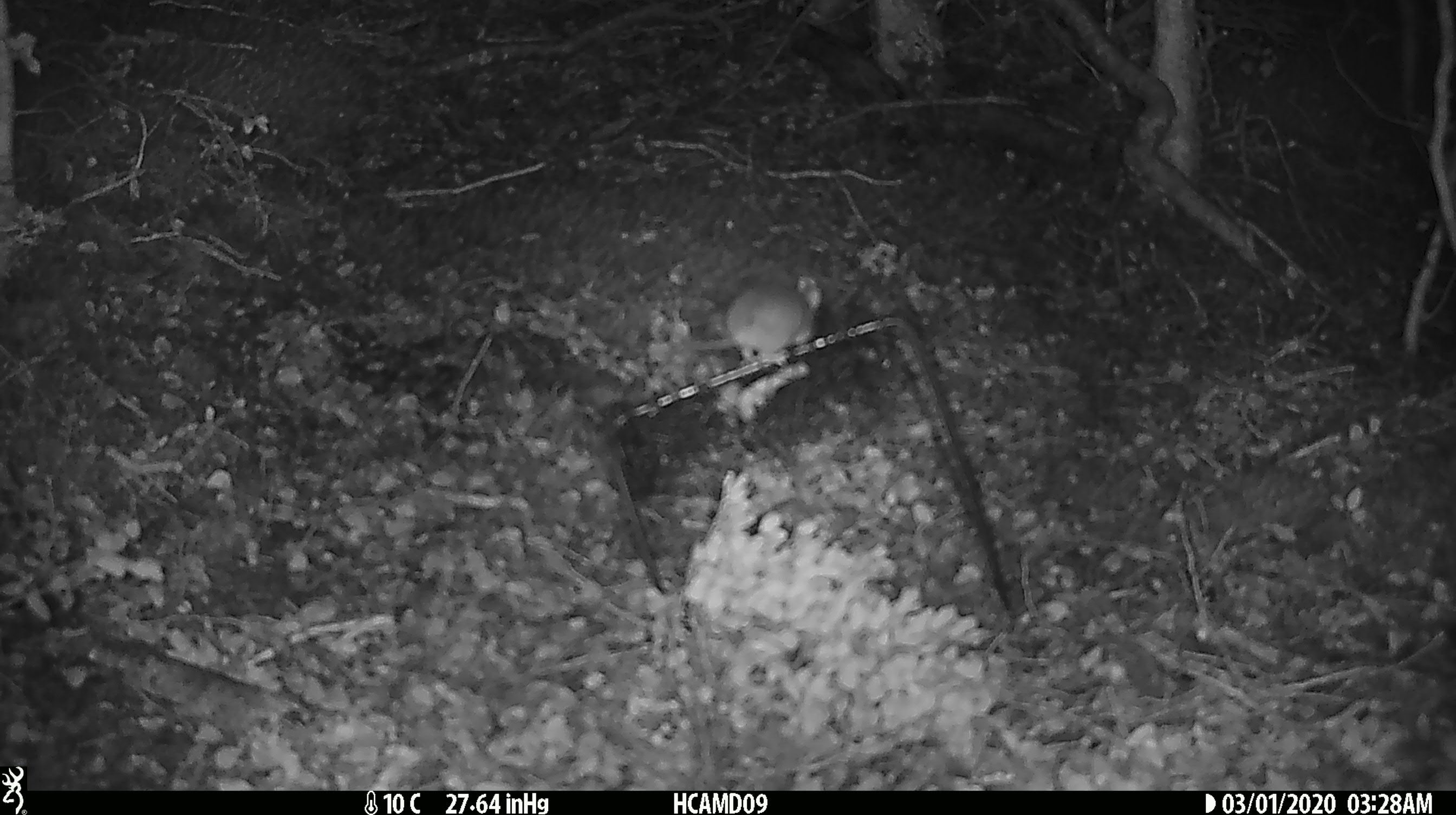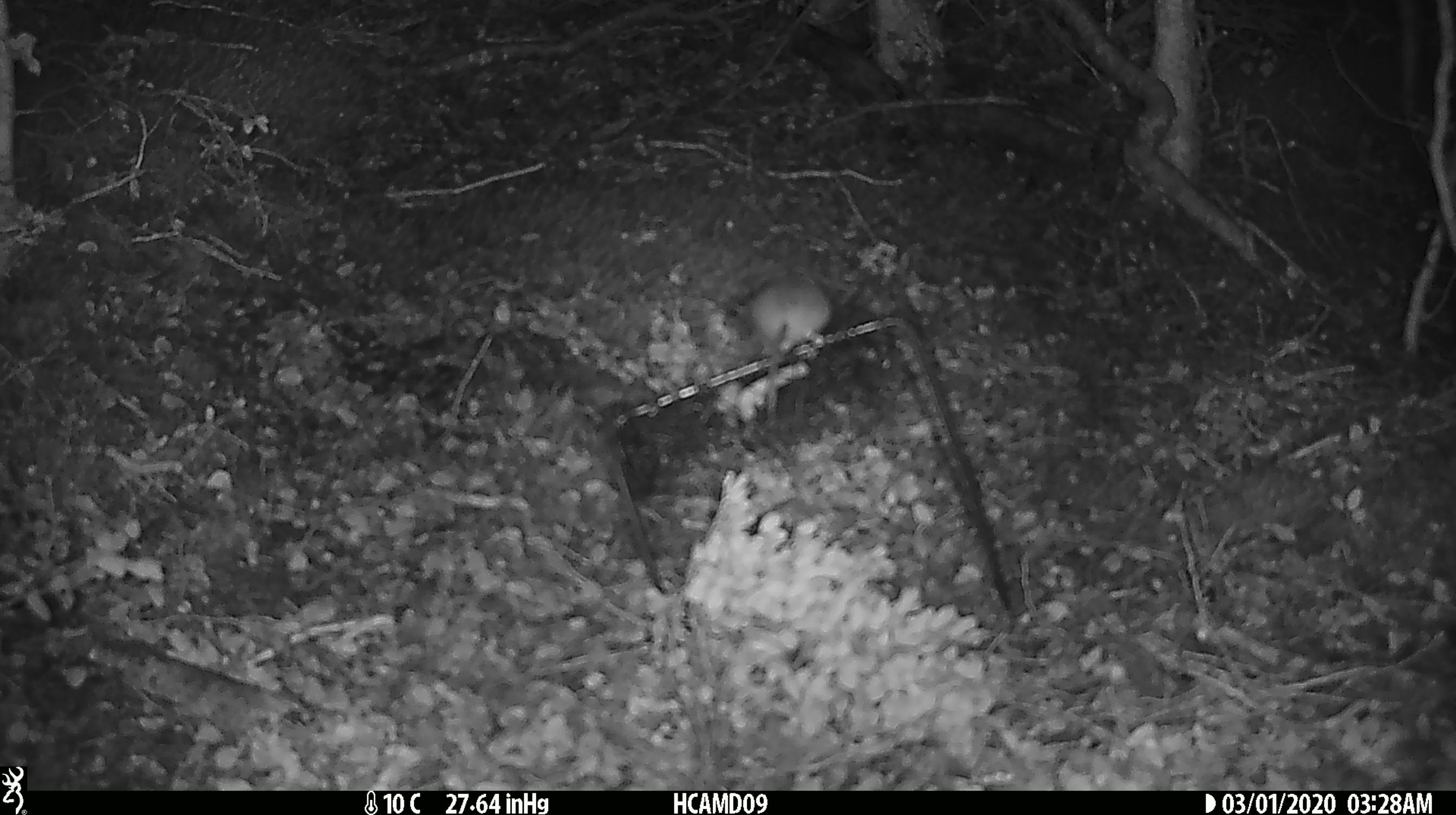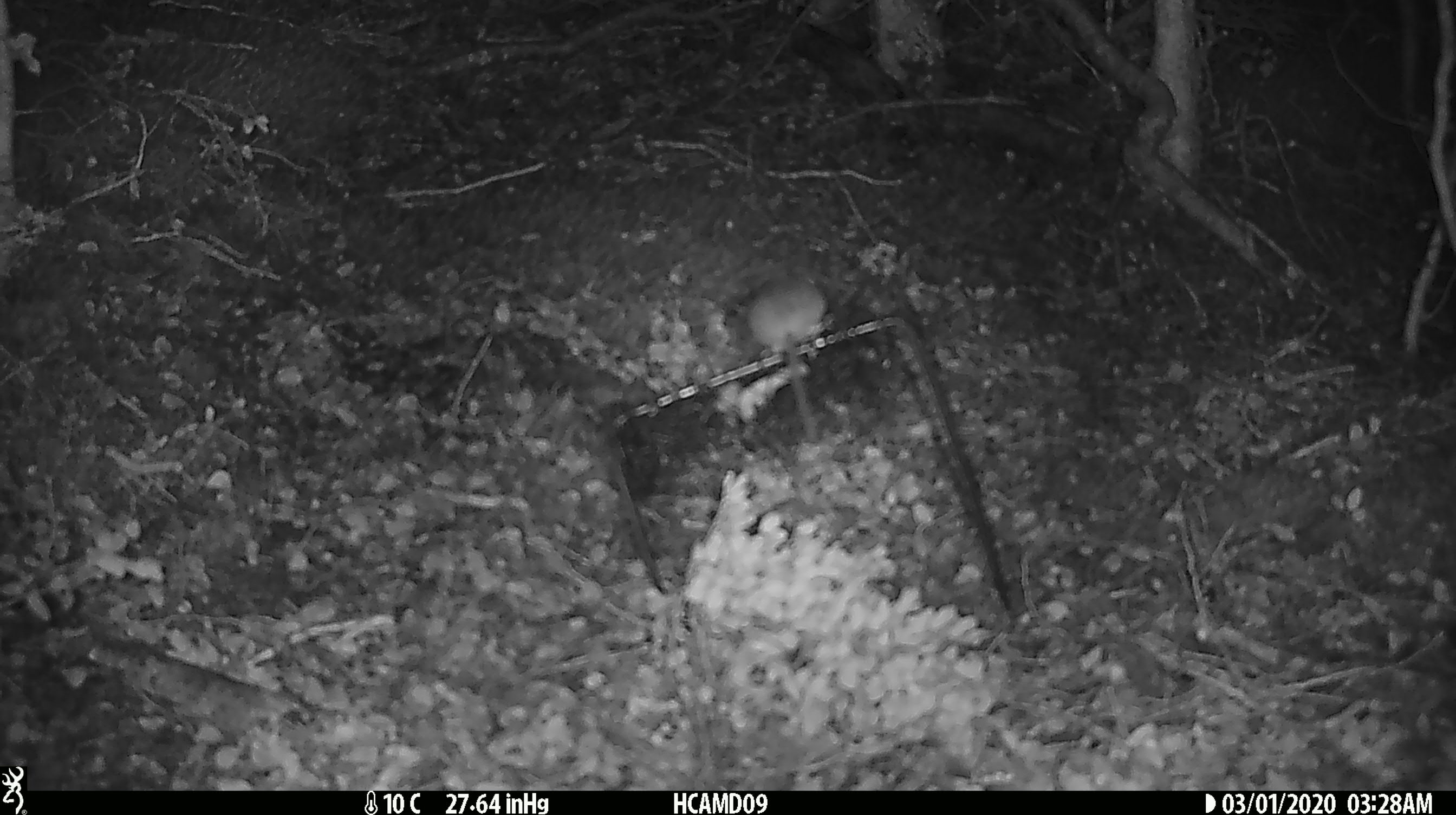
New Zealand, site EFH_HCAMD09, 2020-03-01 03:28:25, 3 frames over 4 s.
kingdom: Animalia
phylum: Chordata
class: Mammalia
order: Rodentia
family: Muridae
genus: Mus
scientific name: Mus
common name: mouse